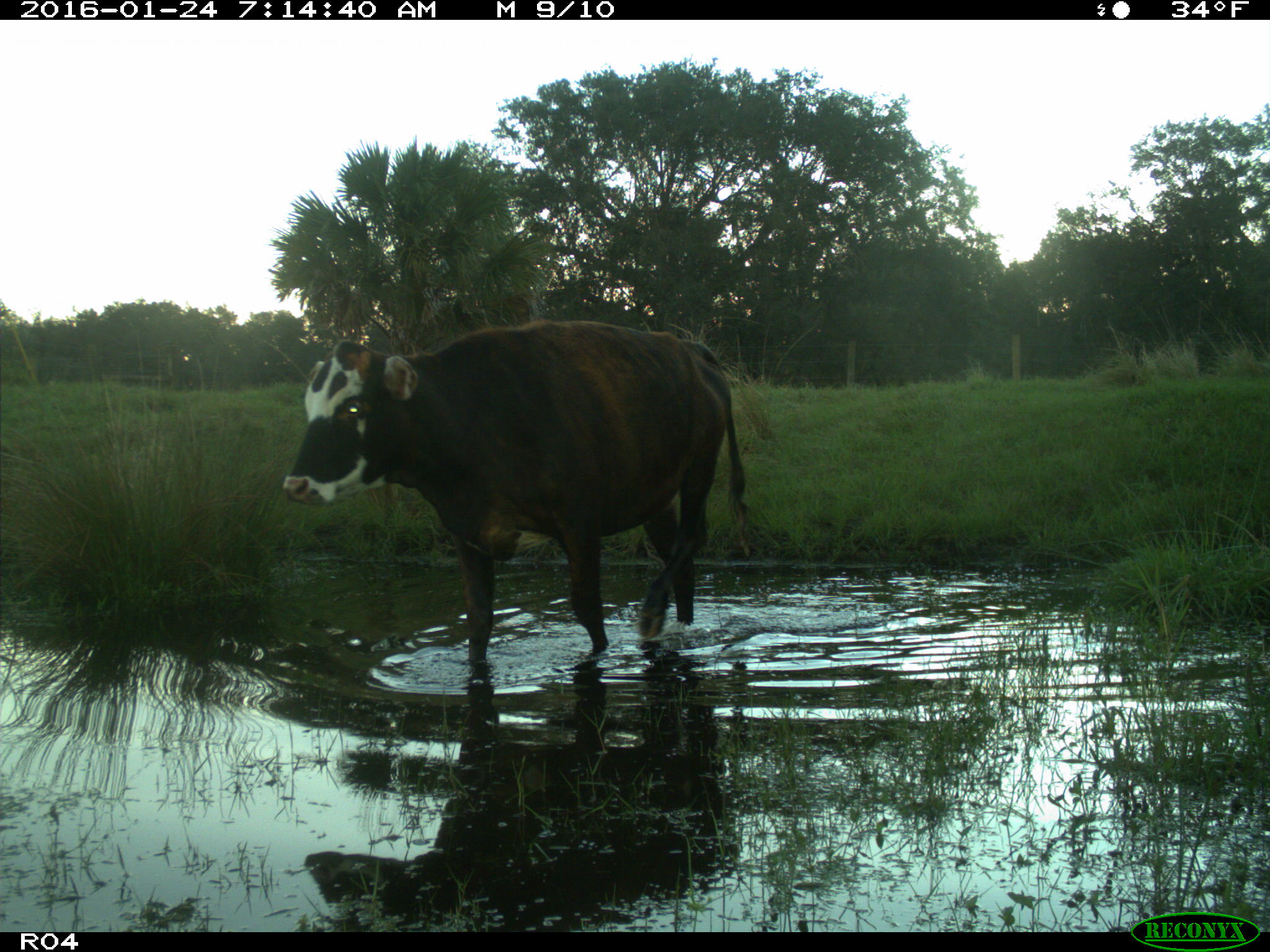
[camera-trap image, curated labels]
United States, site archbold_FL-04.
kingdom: Animalia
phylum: Chordata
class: Mammalia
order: Artiodactyla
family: Bovidae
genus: Bos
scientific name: Bos taurus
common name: domestic cow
Bos taurus (domestic cow).